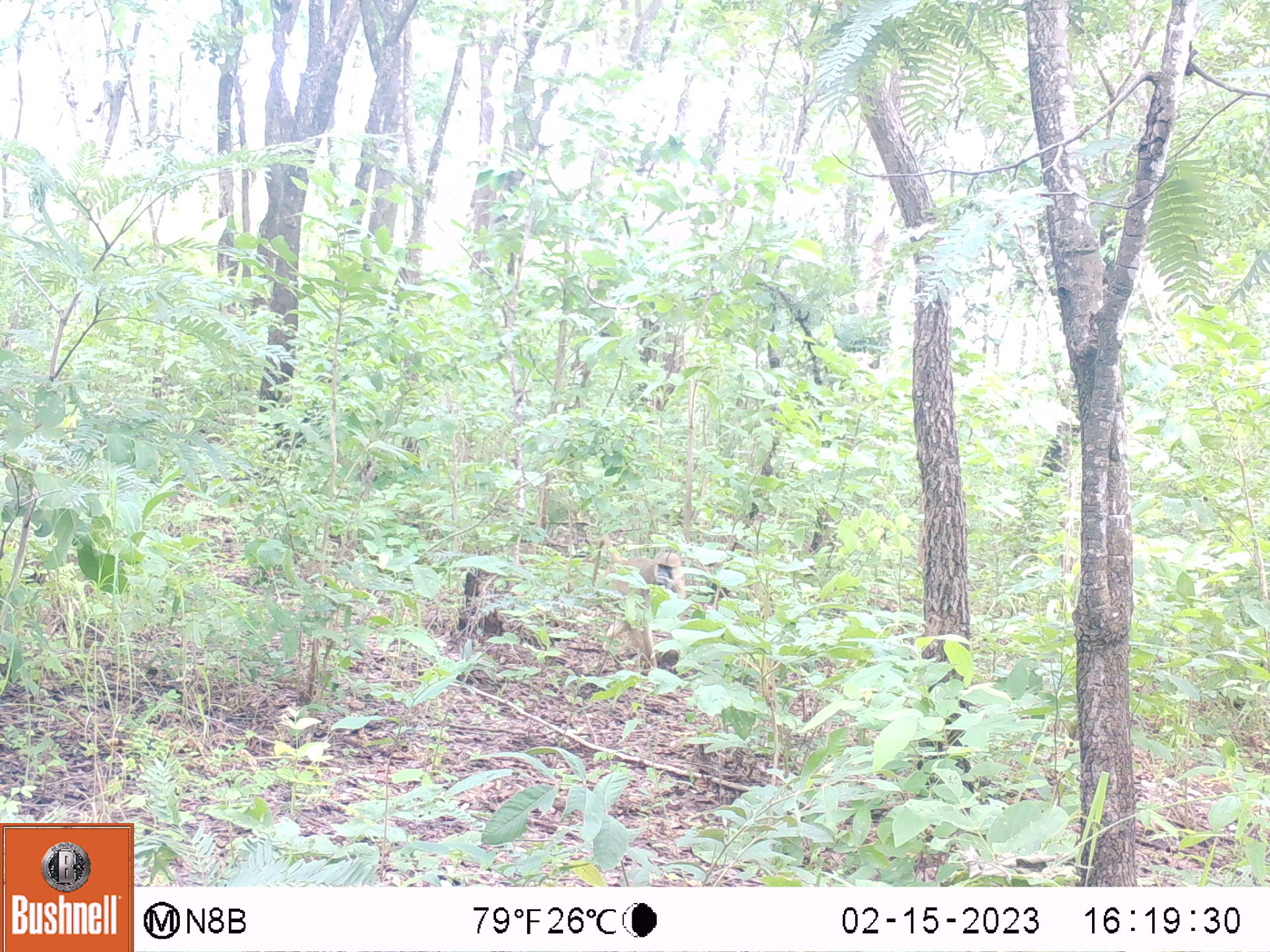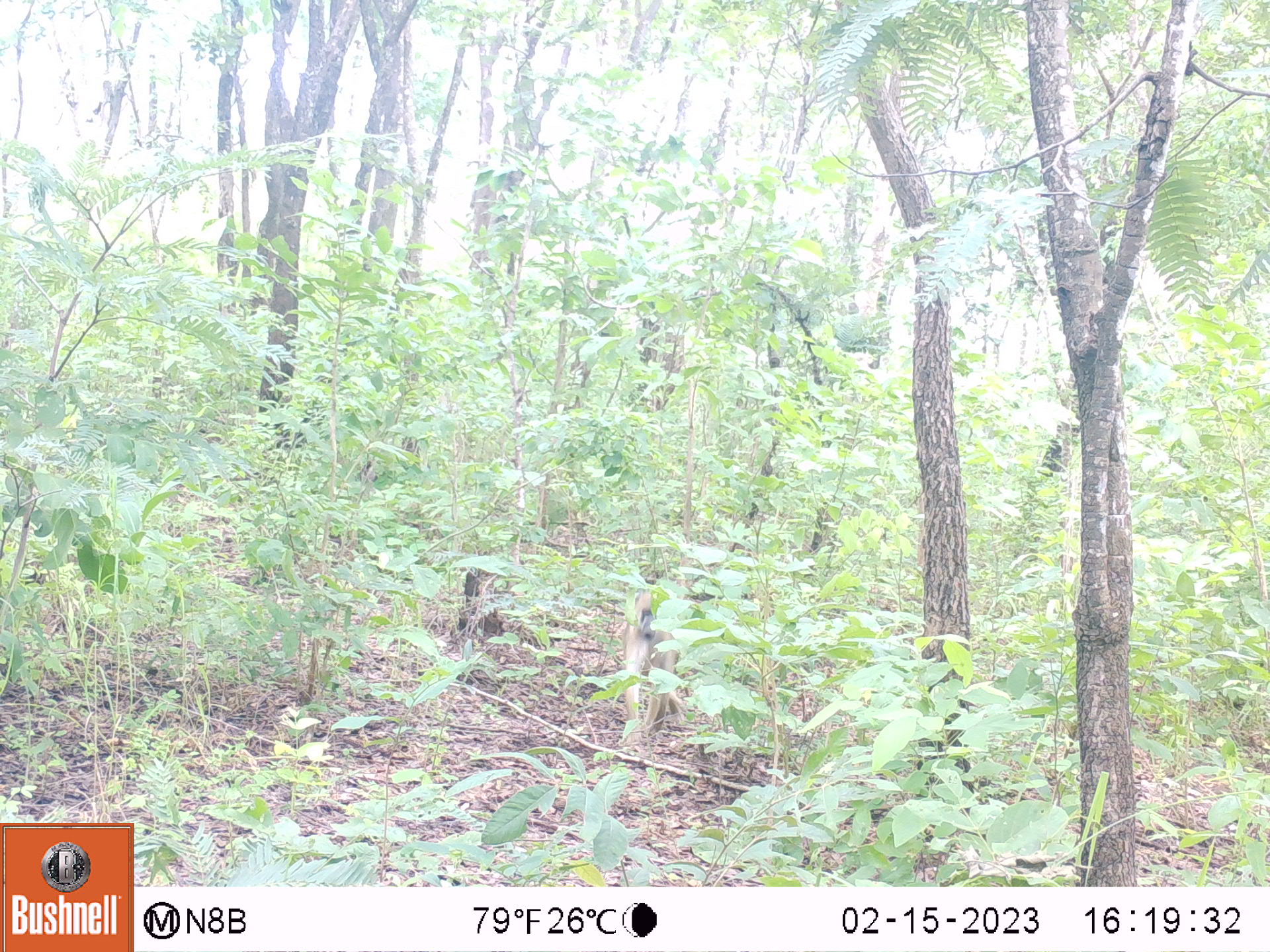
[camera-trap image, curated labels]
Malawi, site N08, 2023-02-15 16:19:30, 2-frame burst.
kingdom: Animalia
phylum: Chordata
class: Mammalia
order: Primates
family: Cercopithecidae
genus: Papio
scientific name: Papio cynocephalus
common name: yellow baboon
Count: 1.